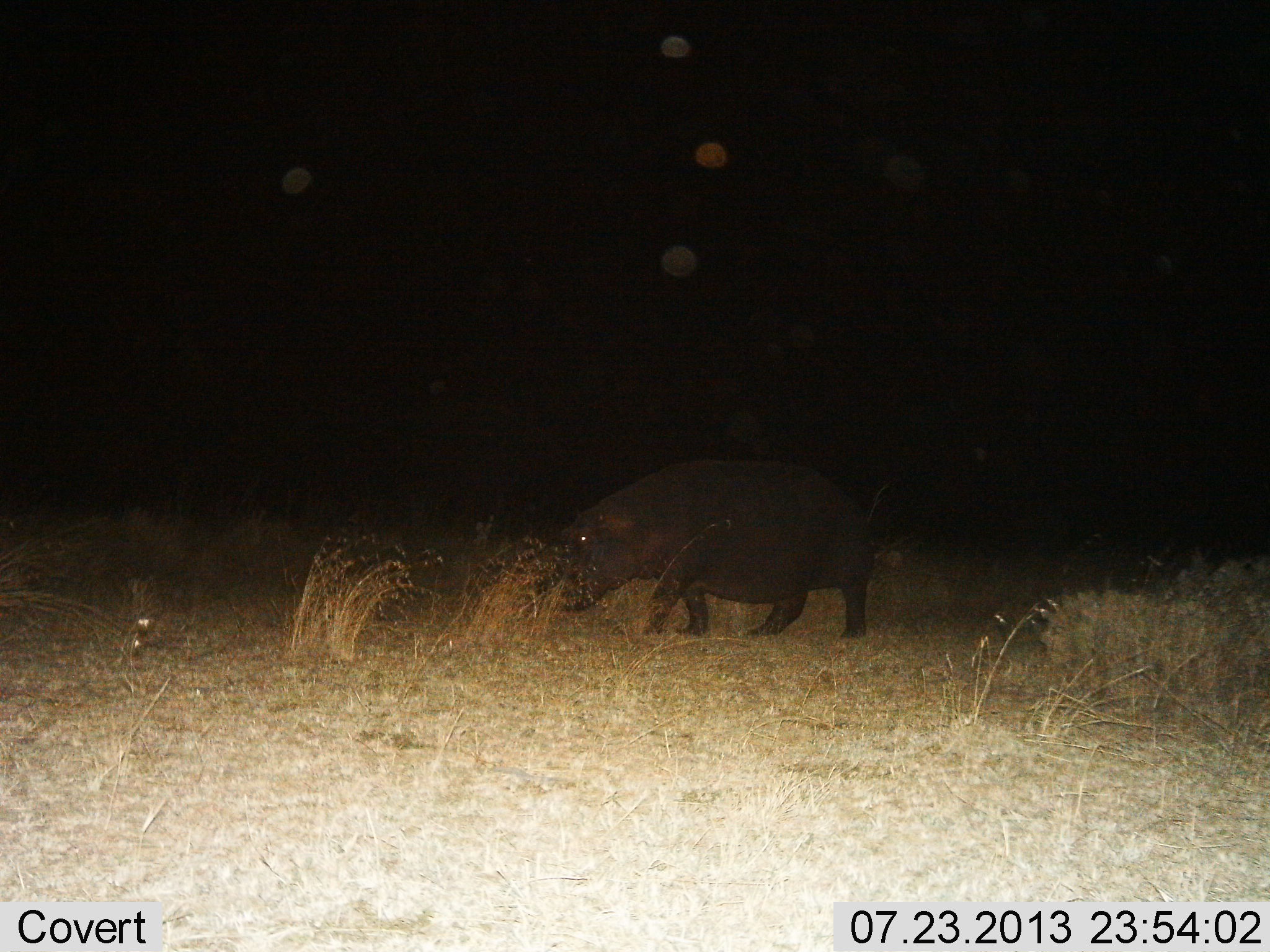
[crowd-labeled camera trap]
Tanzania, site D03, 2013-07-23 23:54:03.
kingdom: Animalia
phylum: Chordata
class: Mammalia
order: Artiodactyla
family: Hippopotamidae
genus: Hippopotamus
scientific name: Hippopotamus amphibius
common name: hippopotamus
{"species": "hippopotamus (Hippopotamus amphibius)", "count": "1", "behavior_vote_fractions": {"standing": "10%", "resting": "0%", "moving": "80%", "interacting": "0%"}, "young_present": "0%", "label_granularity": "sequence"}